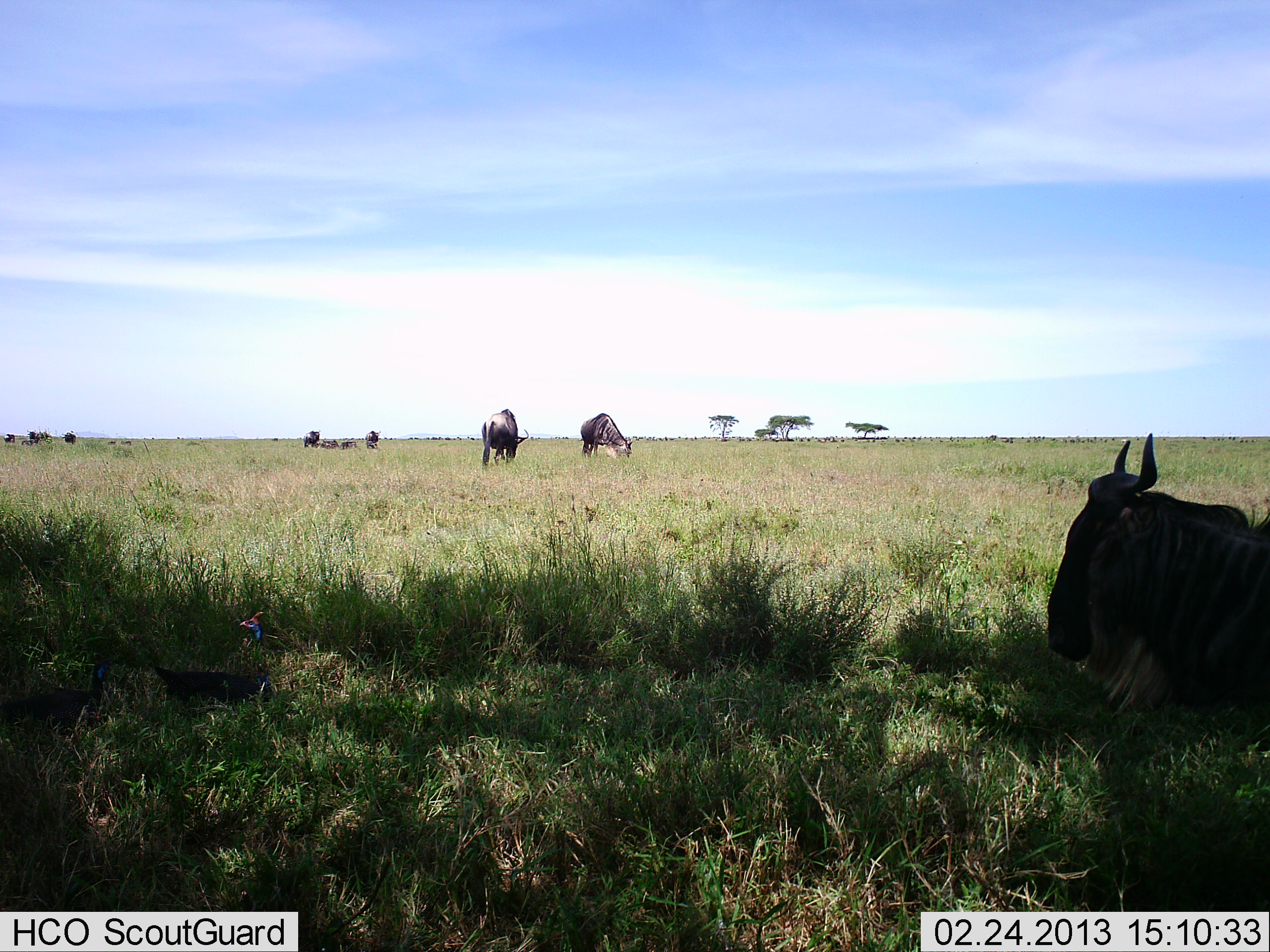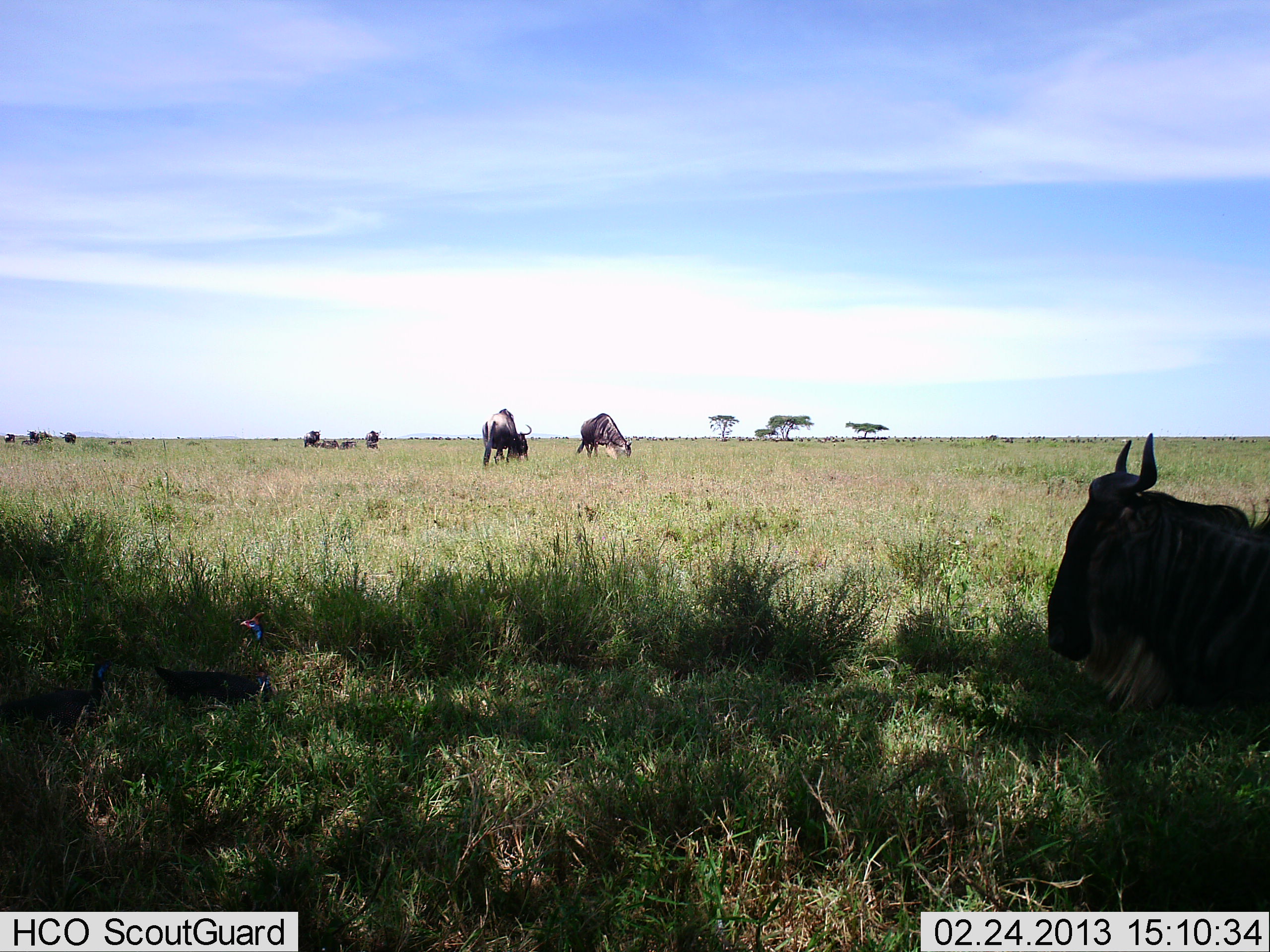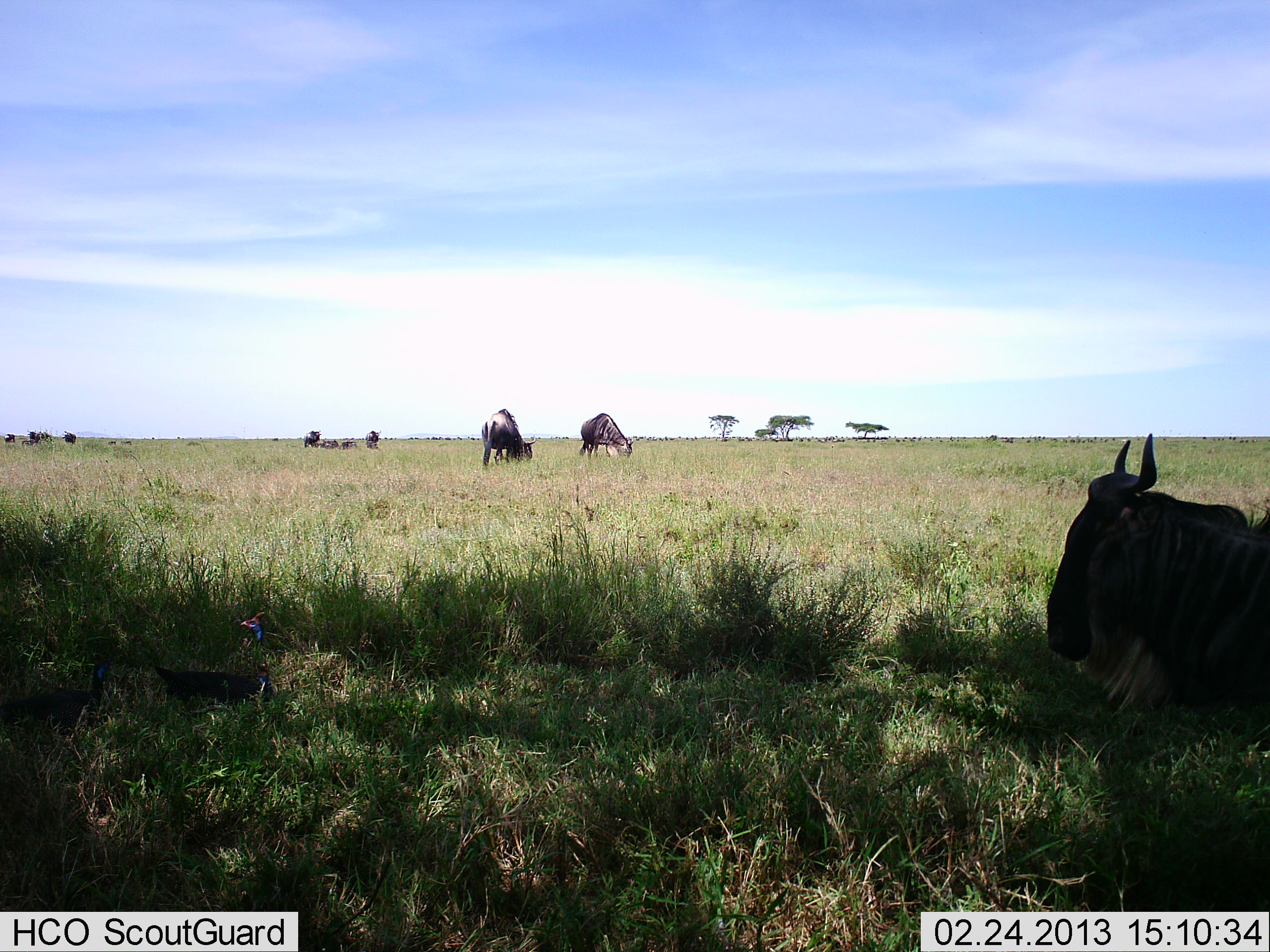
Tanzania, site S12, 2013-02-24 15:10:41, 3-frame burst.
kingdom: Animalia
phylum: Chordata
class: Mammalia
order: Artiodactyla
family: Bovidae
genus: Connochaetes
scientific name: Connochaetes taurinus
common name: blue wildebeest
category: wildebeest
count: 7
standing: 48%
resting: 96%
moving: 4%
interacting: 0%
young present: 0%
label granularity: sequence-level